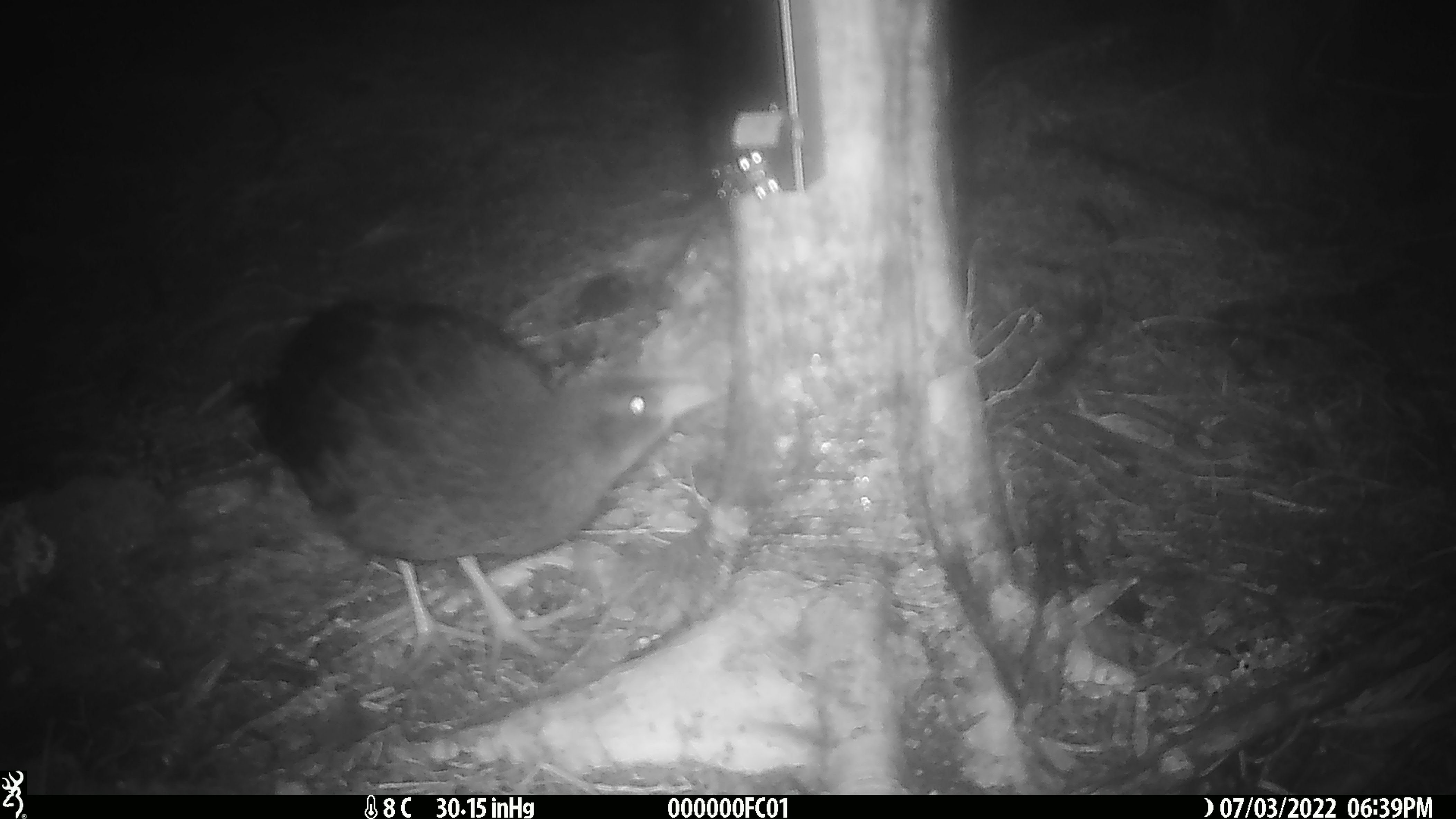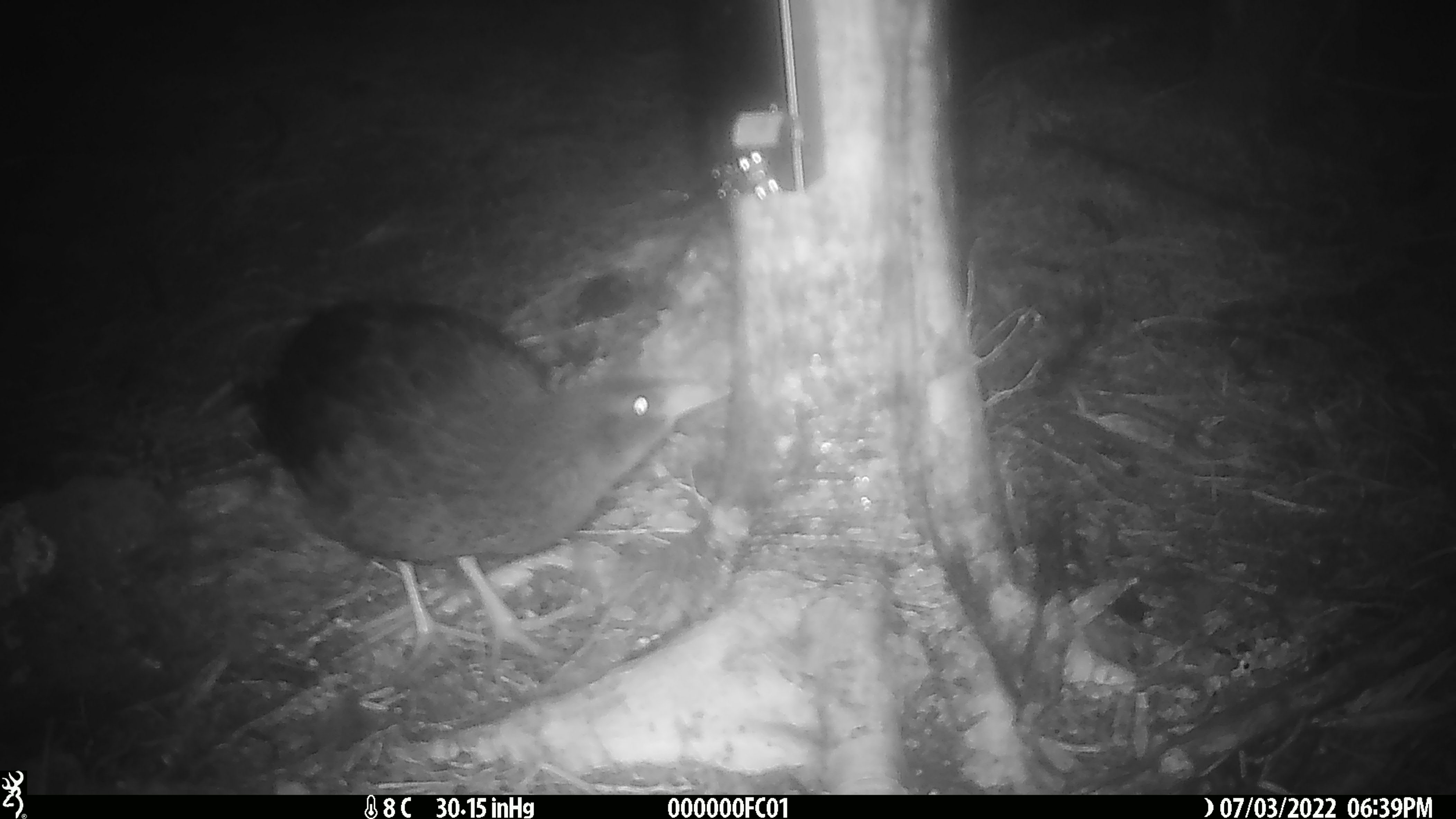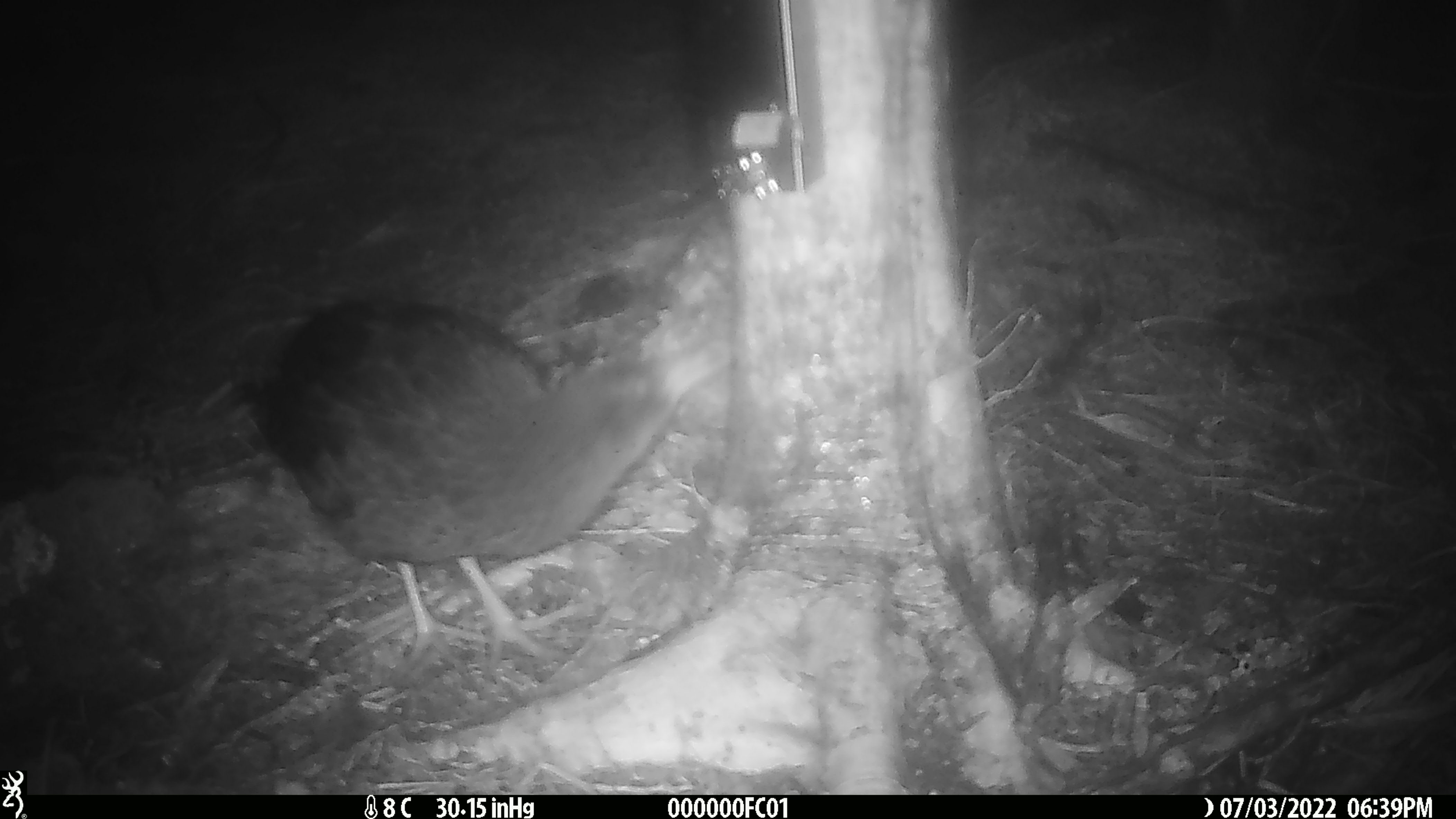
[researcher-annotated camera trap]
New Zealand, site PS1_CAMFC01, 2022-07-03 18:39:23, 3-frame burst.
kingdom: Animalia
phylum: Chordata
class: Aves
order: Gruiformes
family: Rallidae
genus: Gallirallus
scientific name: Gallirallus australis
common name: weka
Weka (Gallirallus australis).